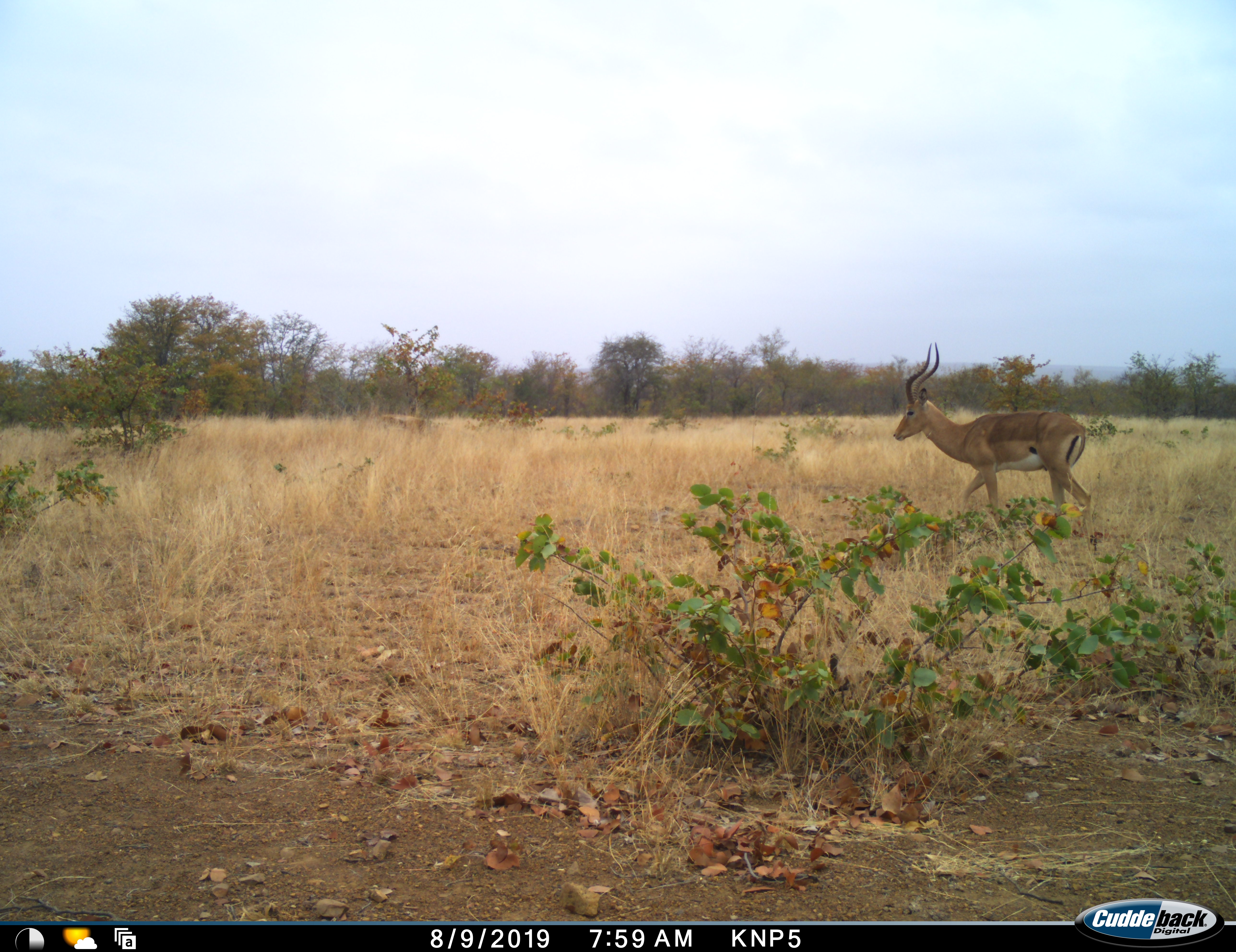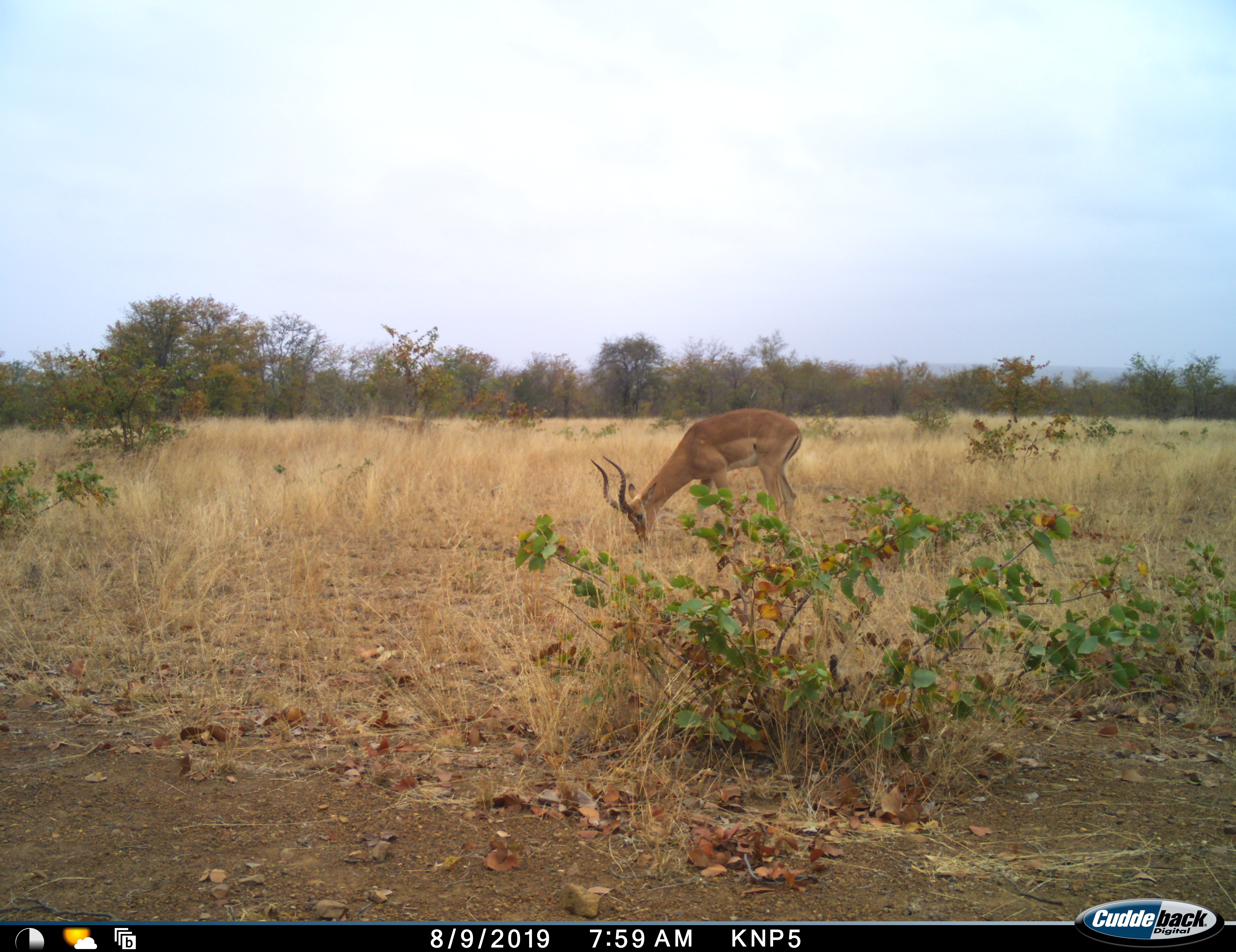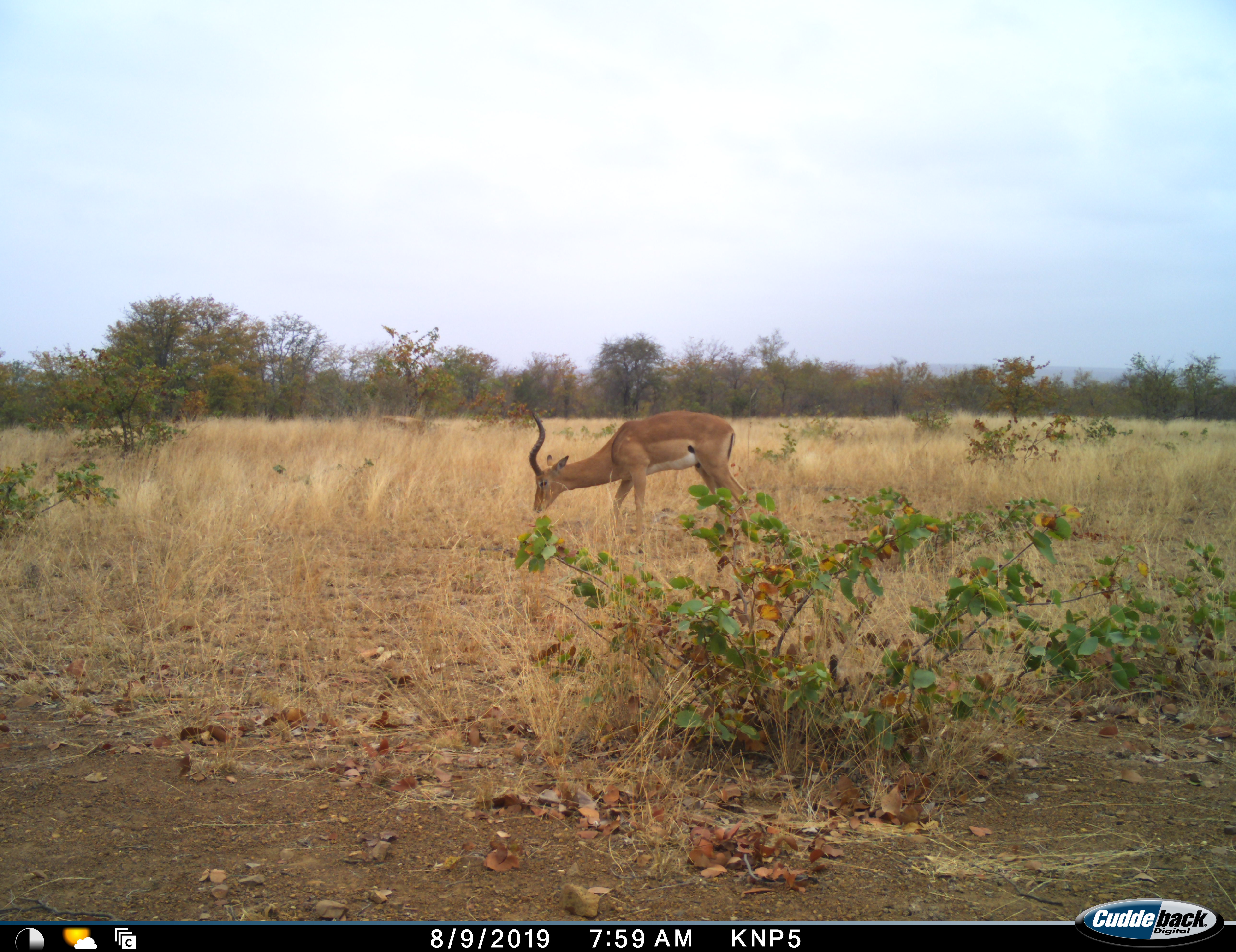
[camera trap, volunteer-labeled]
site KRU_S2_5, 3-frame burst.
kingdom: Animalia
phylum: Chordata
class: Mammalia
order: Artiodactyla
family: Bovidae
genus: Aepyceros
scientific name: Aepyceros melampus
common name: impala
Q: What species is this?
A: Impala (Aepyceros melampus).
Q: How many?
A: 1.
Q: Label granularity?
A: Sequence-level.